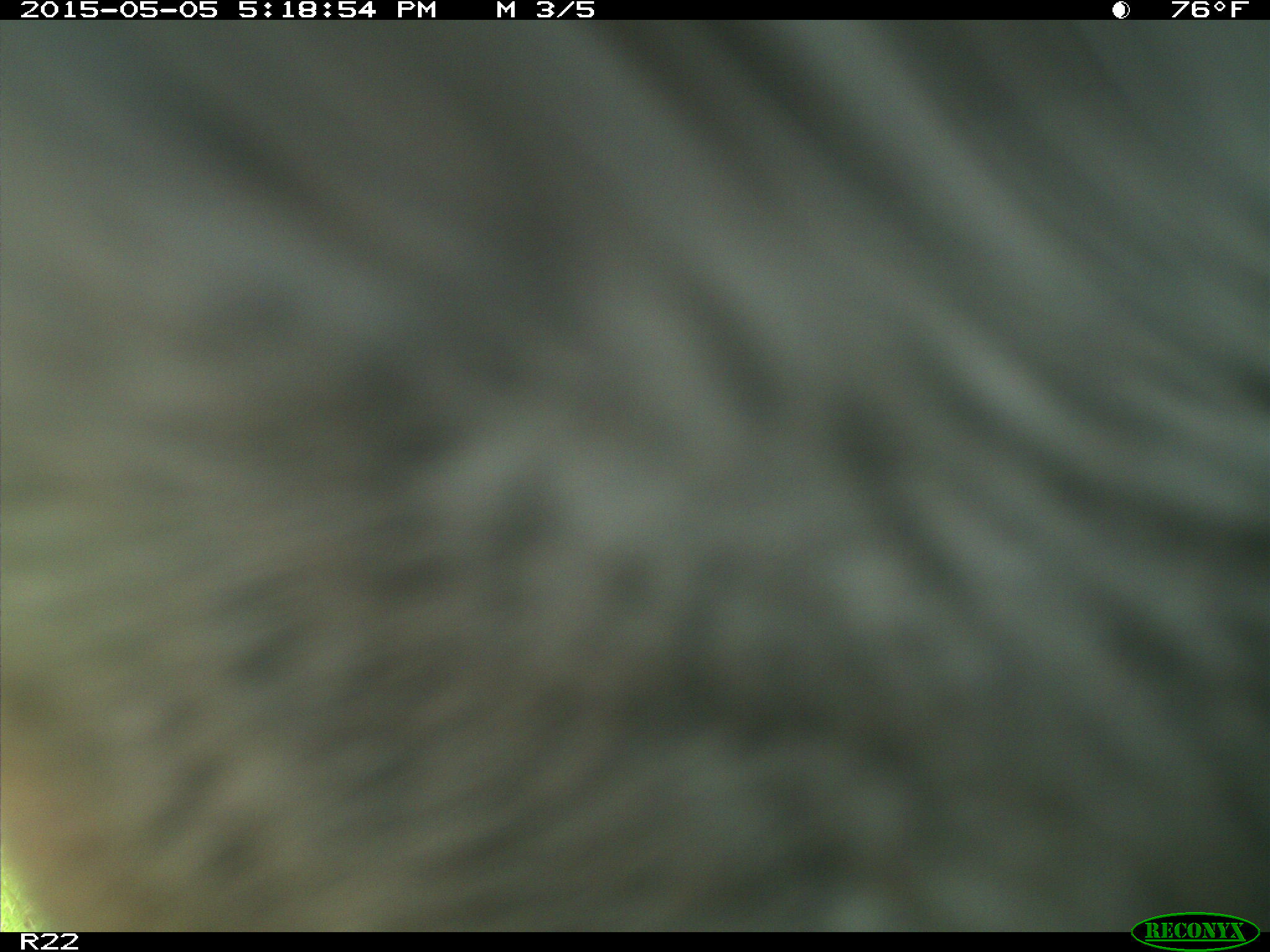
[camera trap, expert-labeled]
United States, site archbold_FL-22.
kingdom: Animalia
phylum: Chordata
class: Mammalia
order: Artiodactyla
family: Bovidae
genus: Bos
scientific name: Bos taurus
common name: domestic cow